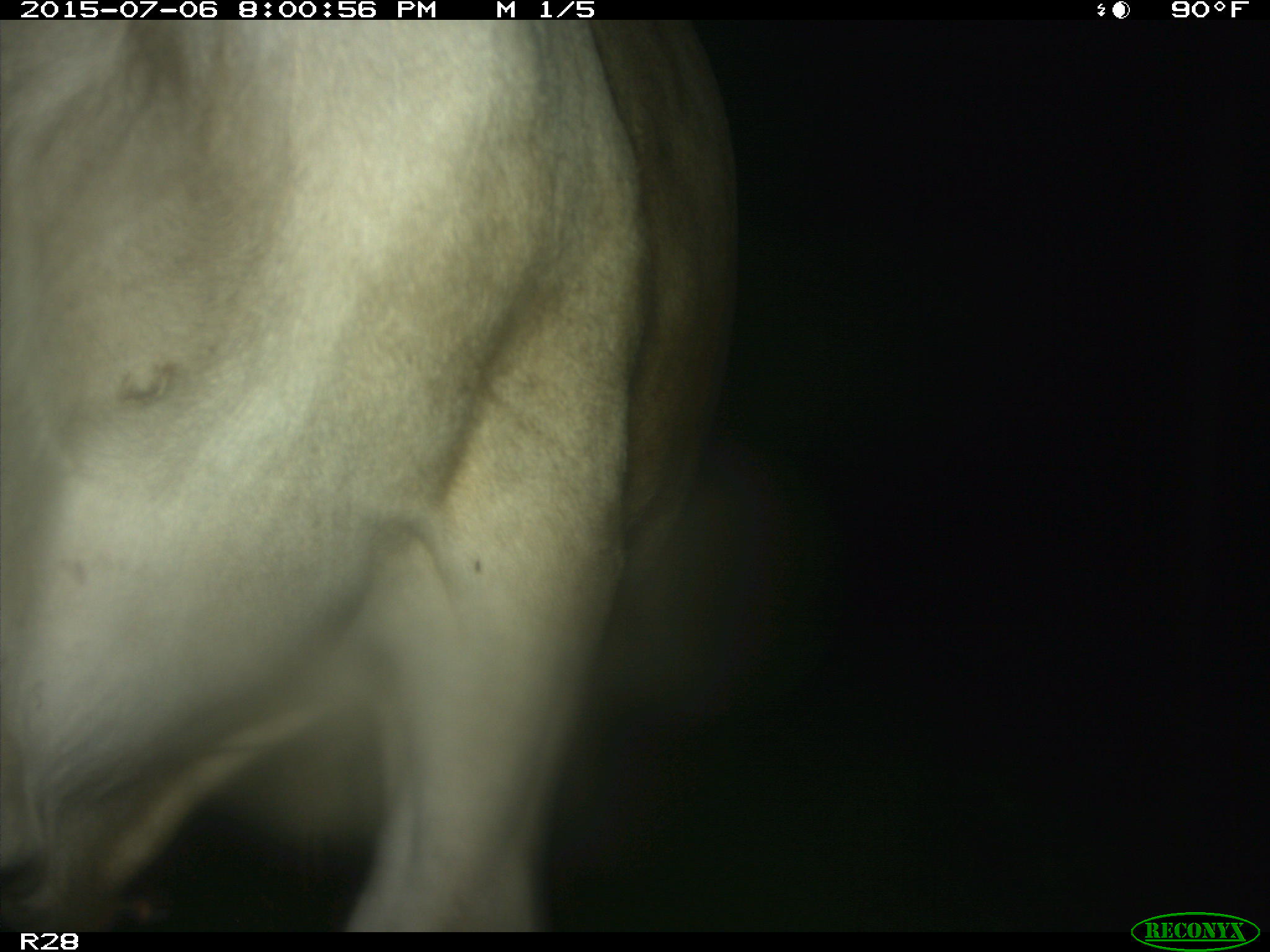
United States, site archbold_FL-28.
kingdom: Animalia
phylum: Chordata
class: Mammalia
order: Artiodactyla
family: Bovidae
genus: Bos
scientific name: Bos taurus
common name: domestic cow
Bos taurus (domestic cow).